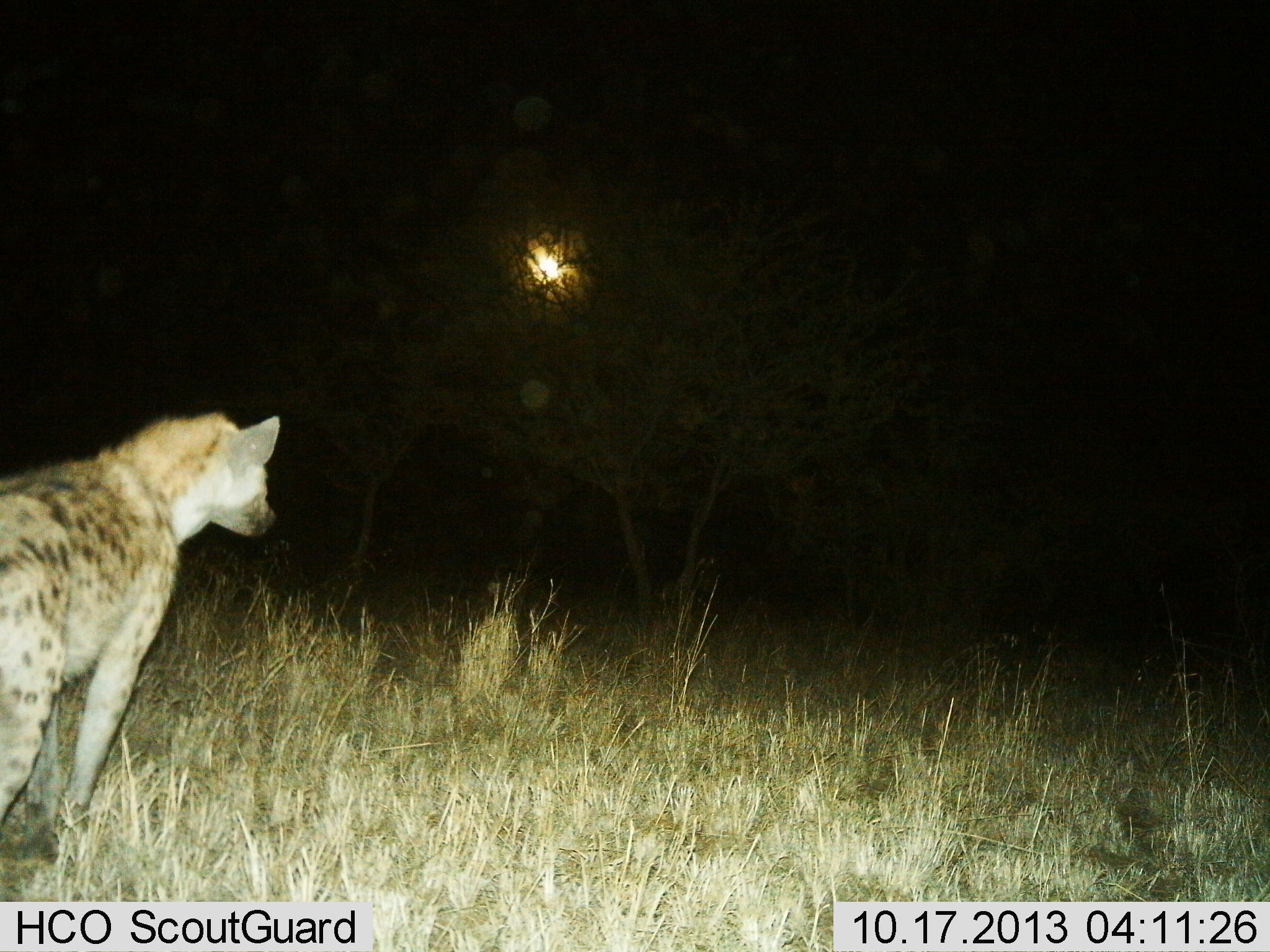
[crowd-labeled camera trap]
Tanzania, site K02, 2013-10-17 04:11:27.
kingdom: Animalia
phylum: Chordata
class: Mammalia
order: Carnivora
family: Hyaenidae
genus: Crocuta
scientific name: Crocuta crocuta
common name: spotted hyena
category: hyenaspotted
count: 1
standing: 84%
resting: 8%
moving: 16%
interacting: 4%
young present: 0%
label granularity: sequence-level